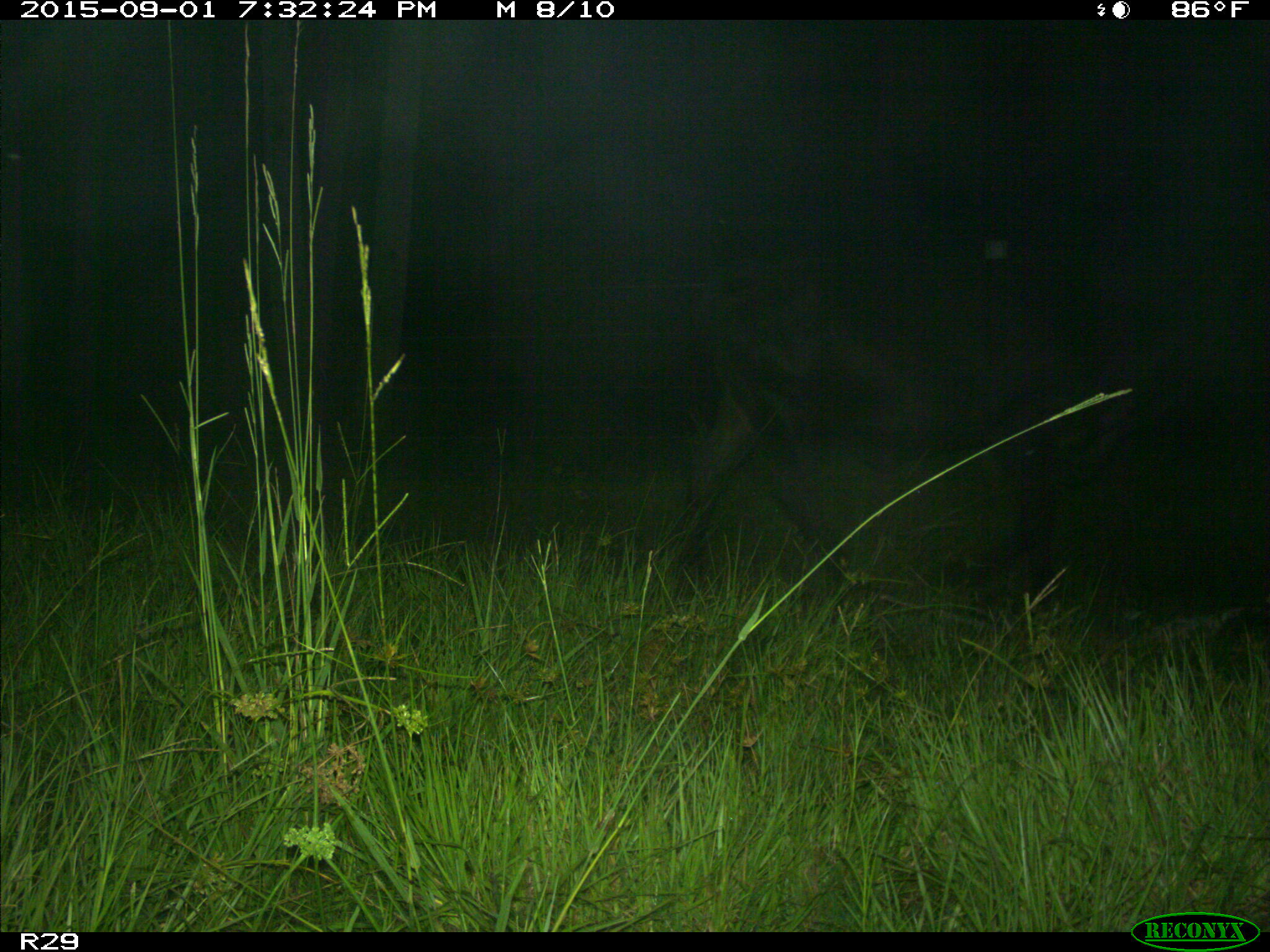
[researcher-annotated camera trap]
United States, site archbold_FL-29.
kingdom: Animalia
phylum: Chordata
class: Mammalia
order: Artiodactyla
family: Bovidae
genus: Bos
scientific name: Bos taurus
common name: domestic cow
Bos taurus (domestic cow).